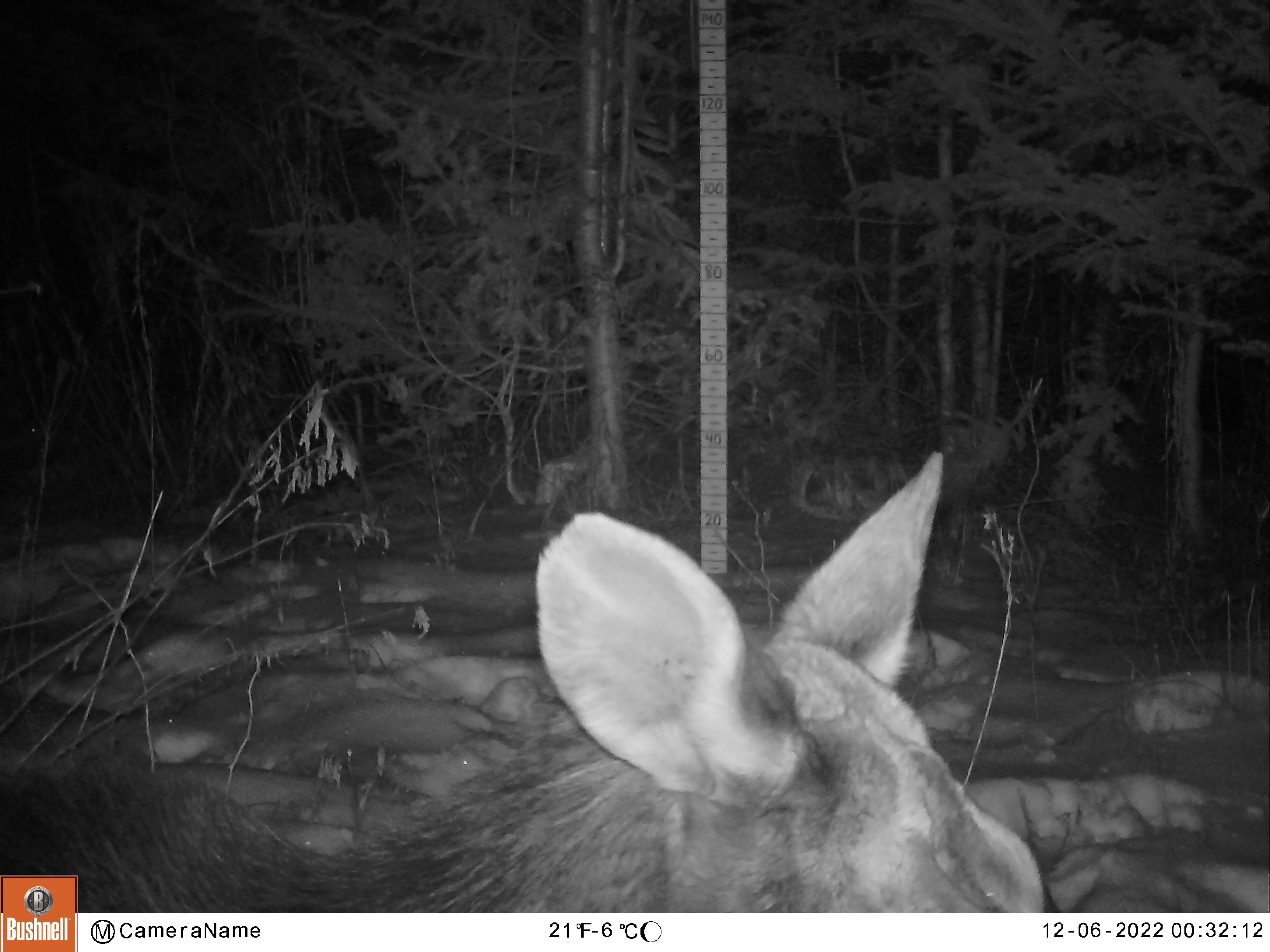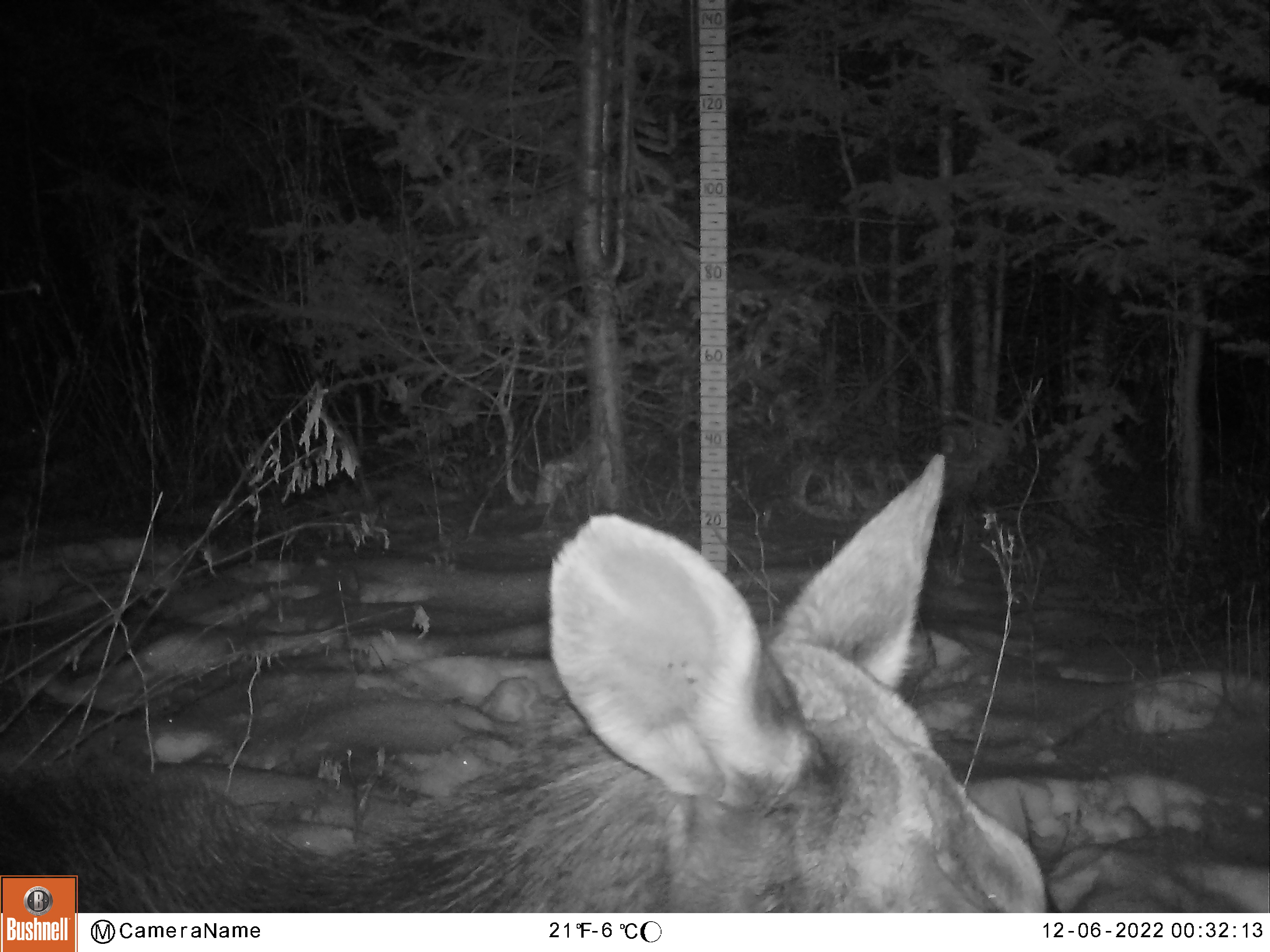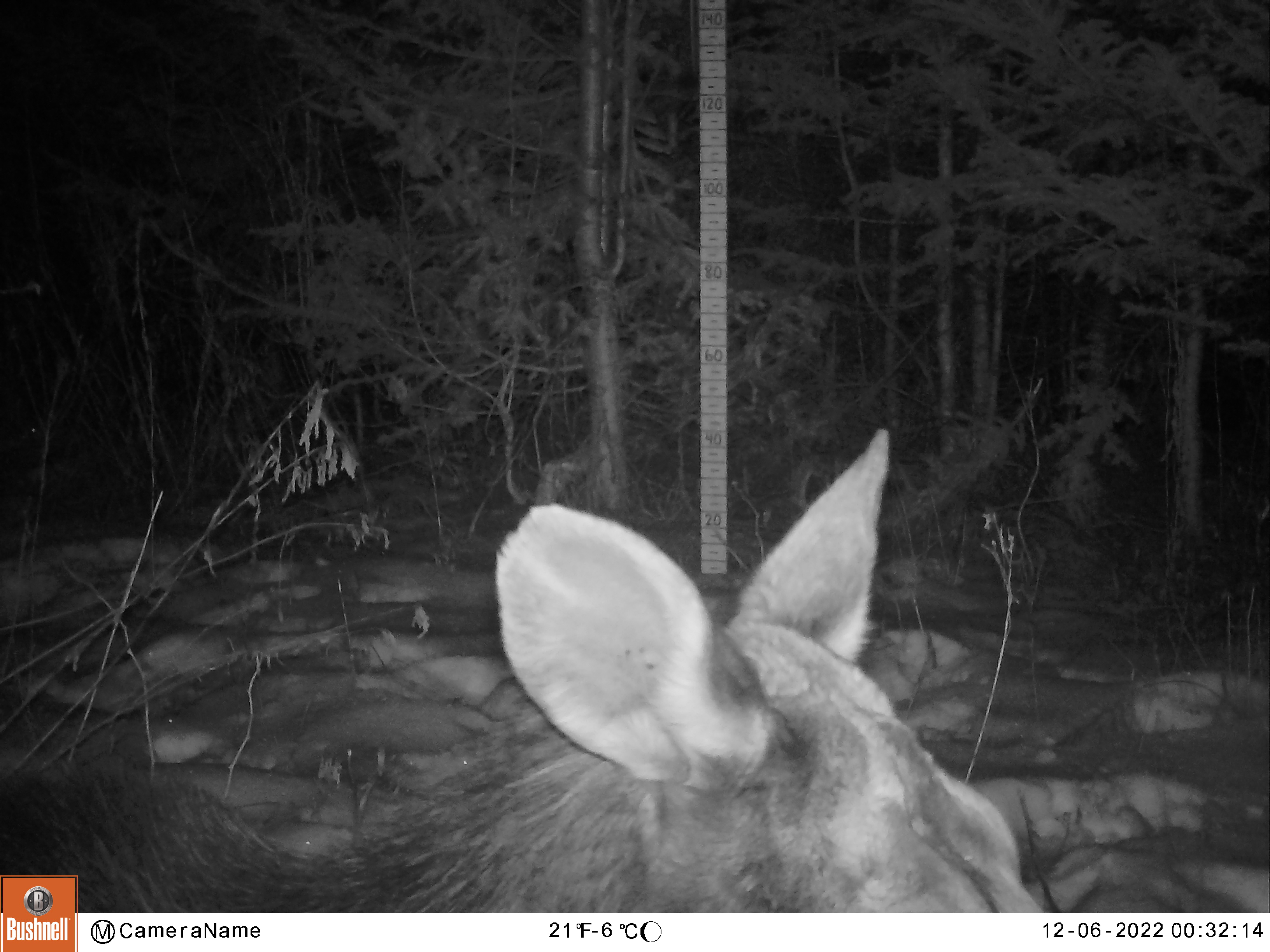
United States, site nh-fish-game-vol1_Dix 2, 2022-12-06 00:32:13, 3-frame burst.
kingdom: Animalia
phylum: Chordata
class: Mammalia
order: Artiodactyla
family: Cervidae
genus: Alces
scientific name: Alces alces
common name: moose